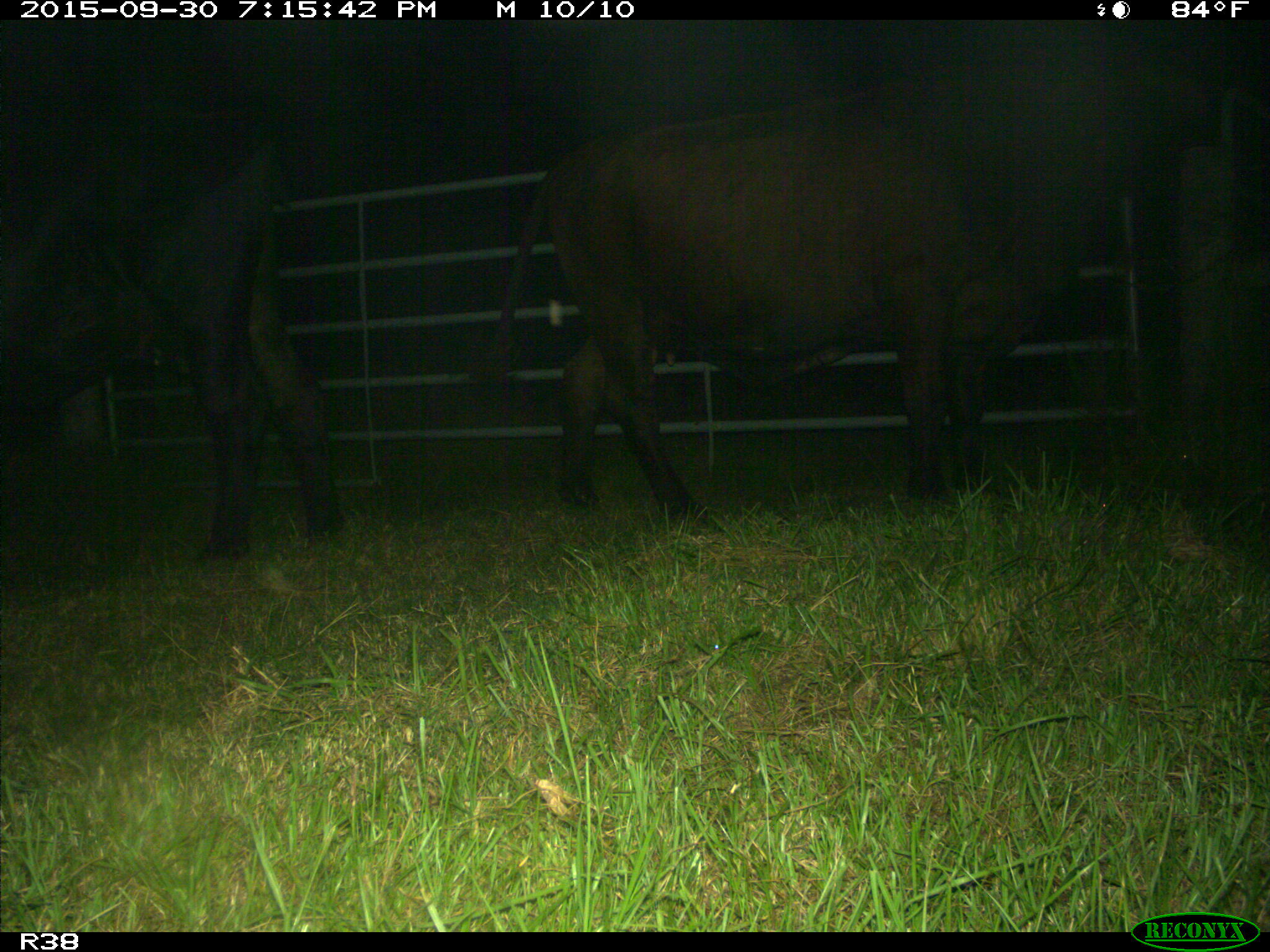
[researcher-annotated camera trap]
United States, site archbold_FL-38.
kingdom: Animalia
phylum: Chordata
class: Mammalia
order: Artiodactyla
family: Bovidae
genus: Bos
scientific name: Bos taurus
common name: domestic cow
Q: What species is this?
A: Bos taurus (domestic cow).